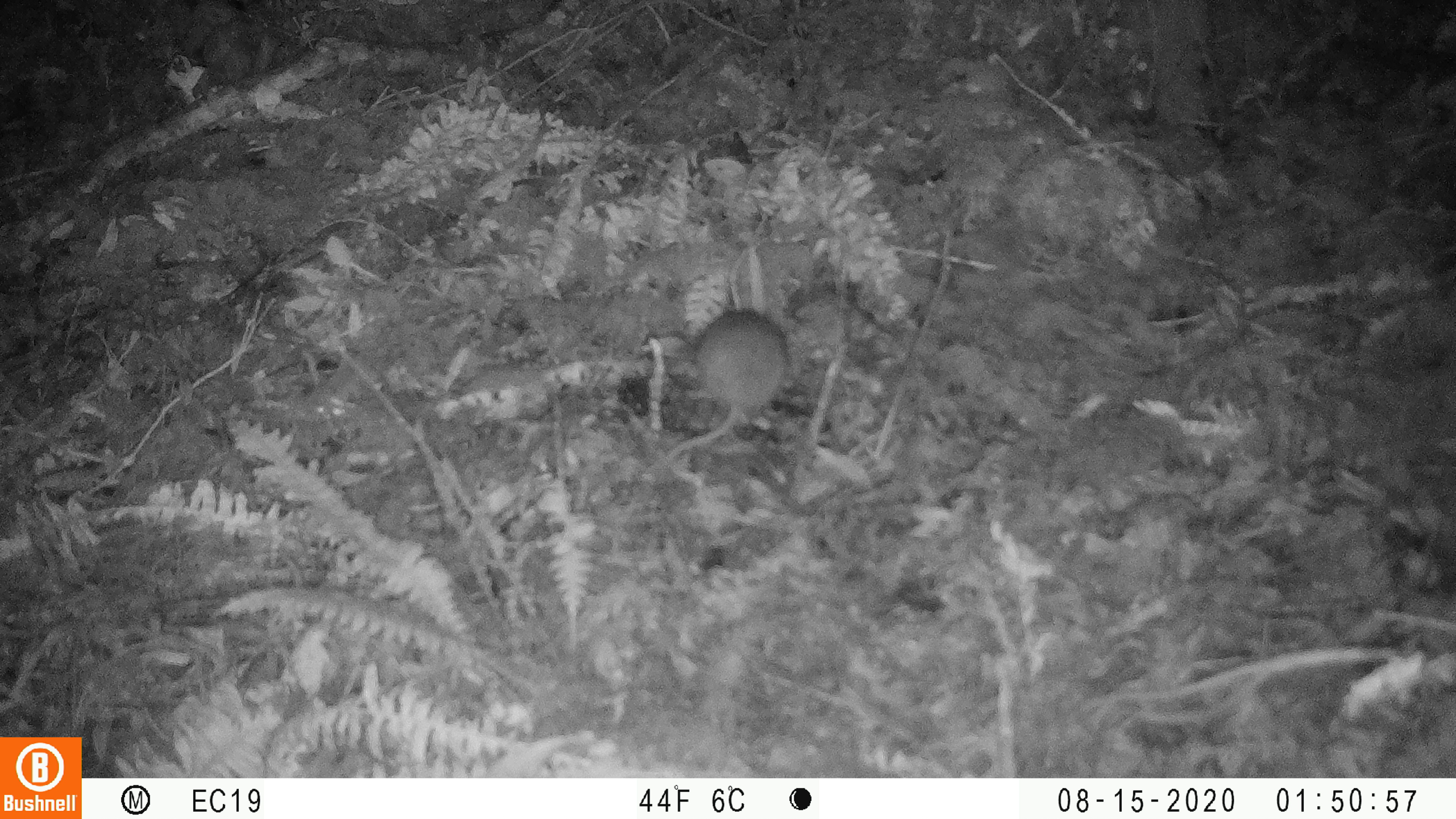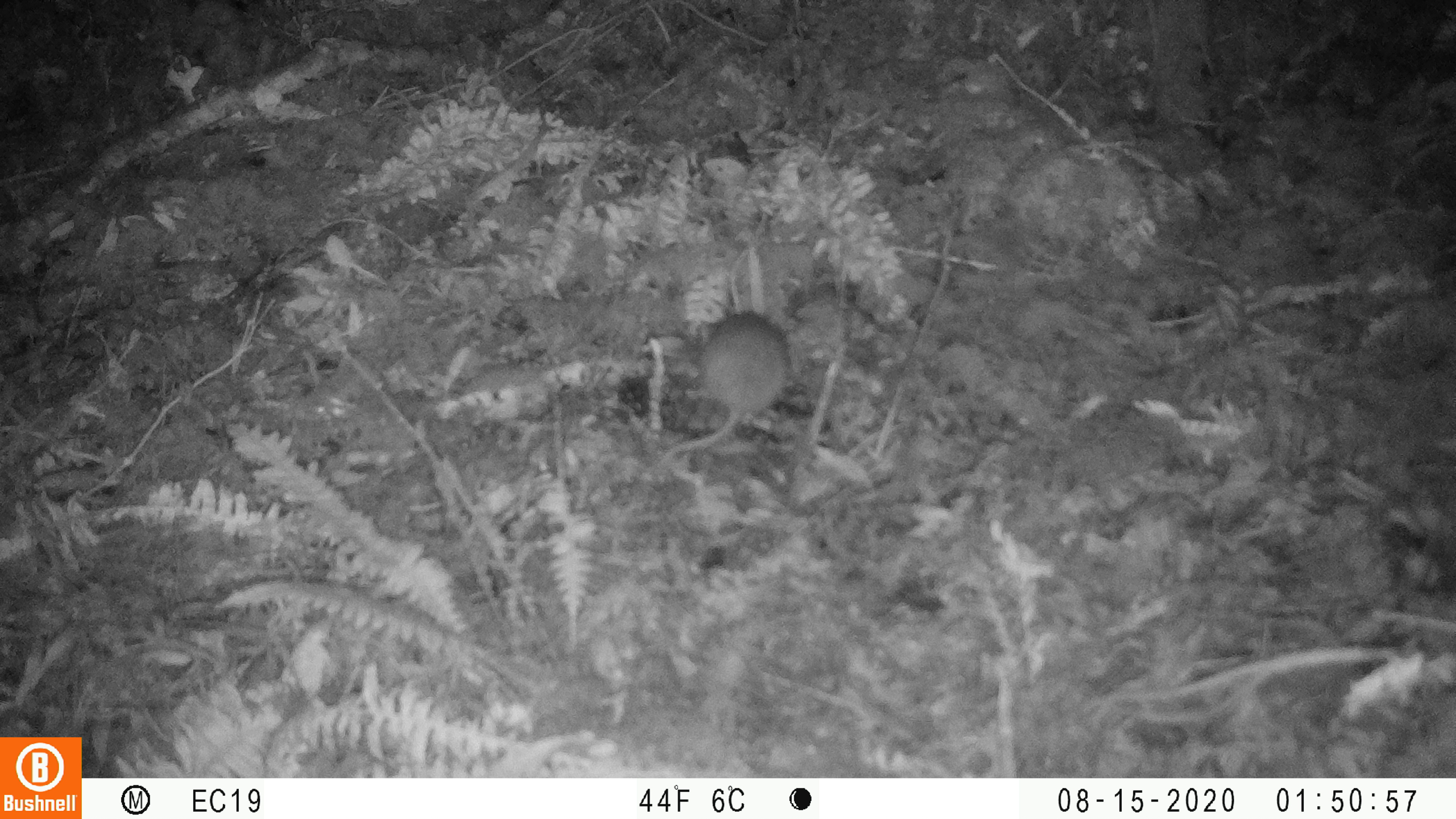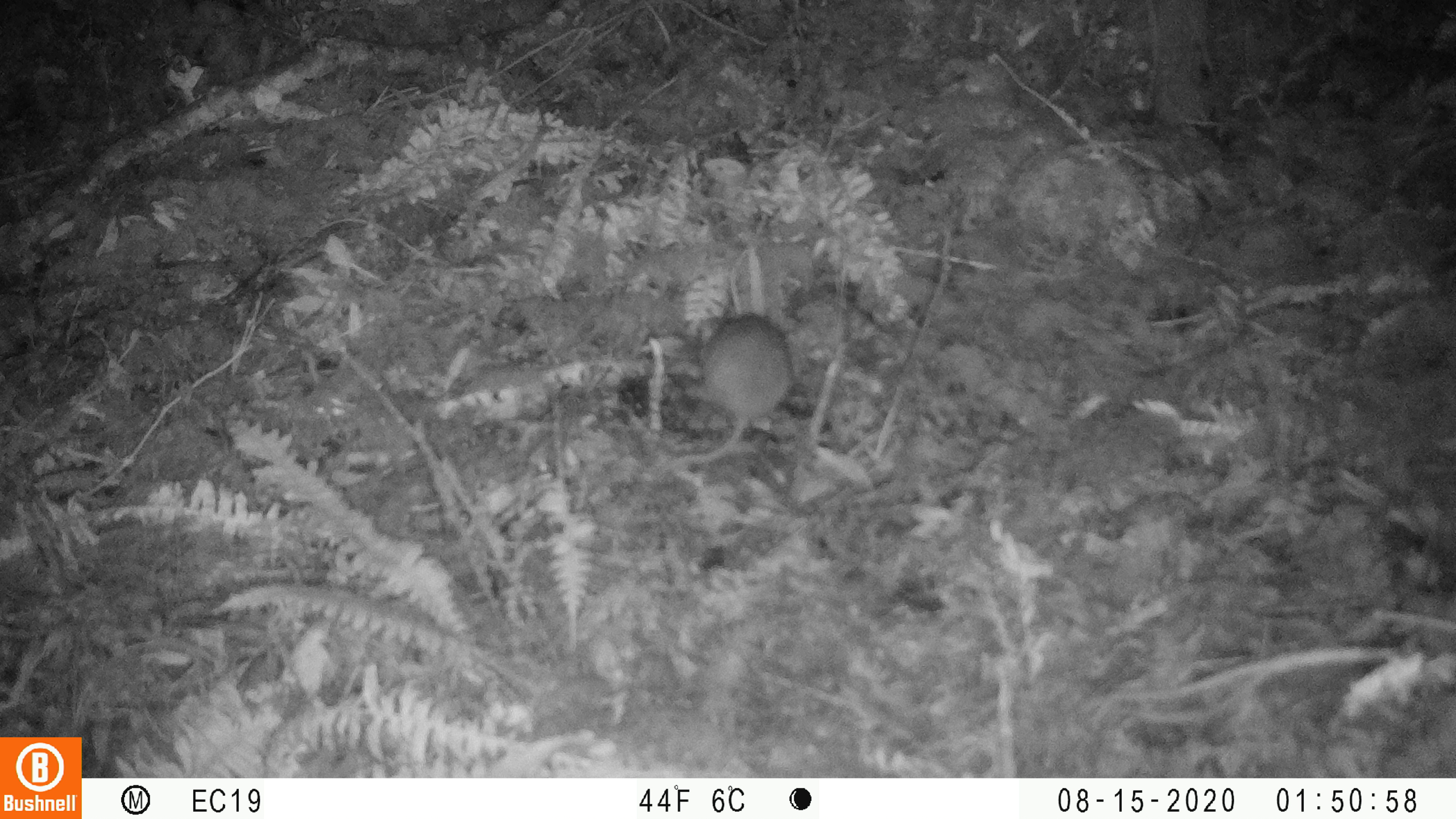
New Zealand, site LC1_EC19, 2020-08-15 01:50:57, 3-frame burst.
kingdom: Animalia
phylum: Chordata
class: Mammalia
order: Rodentia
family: Muridae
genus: Rattus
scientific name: Rattus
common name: rat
Rat (Rattus).